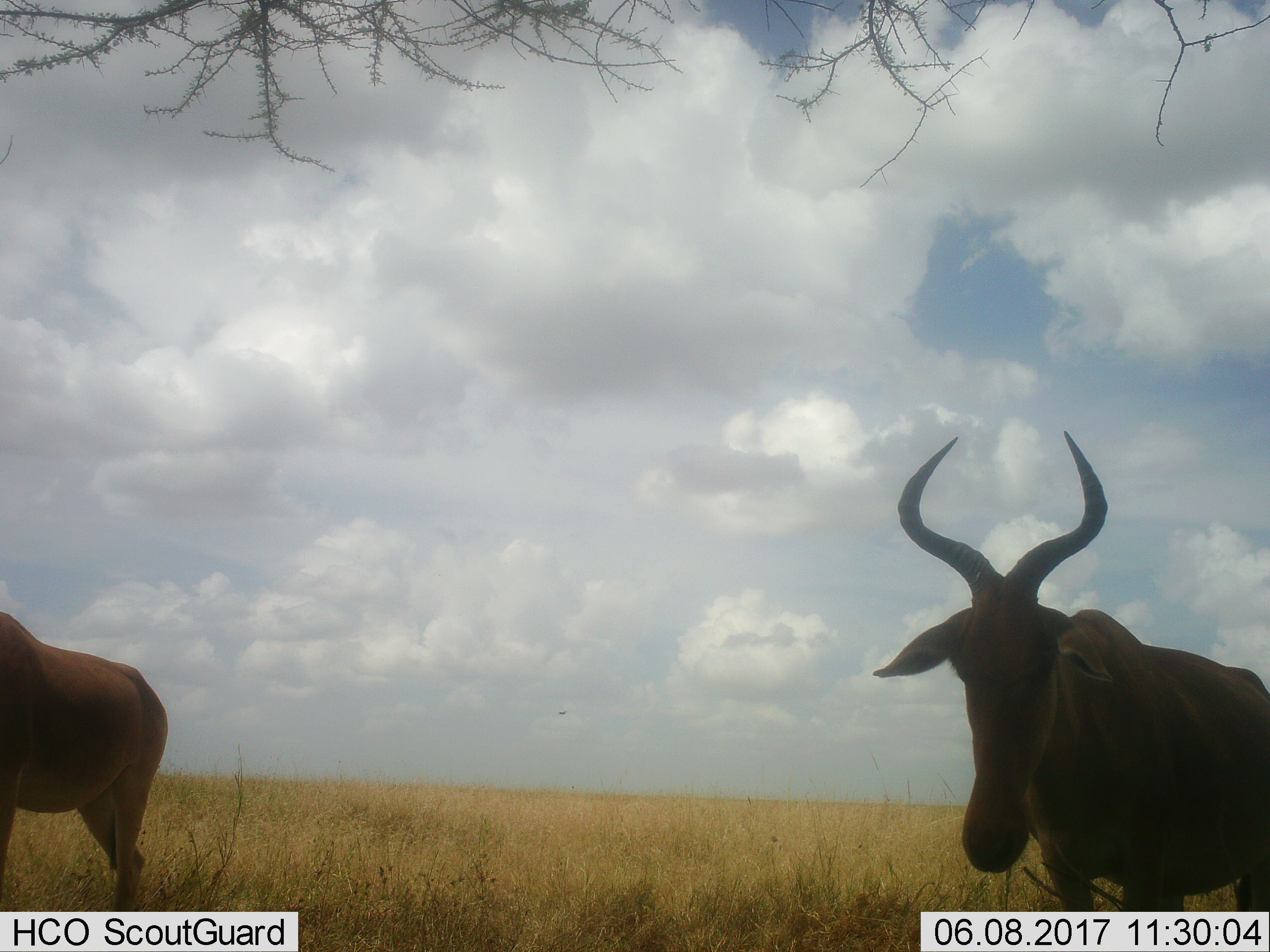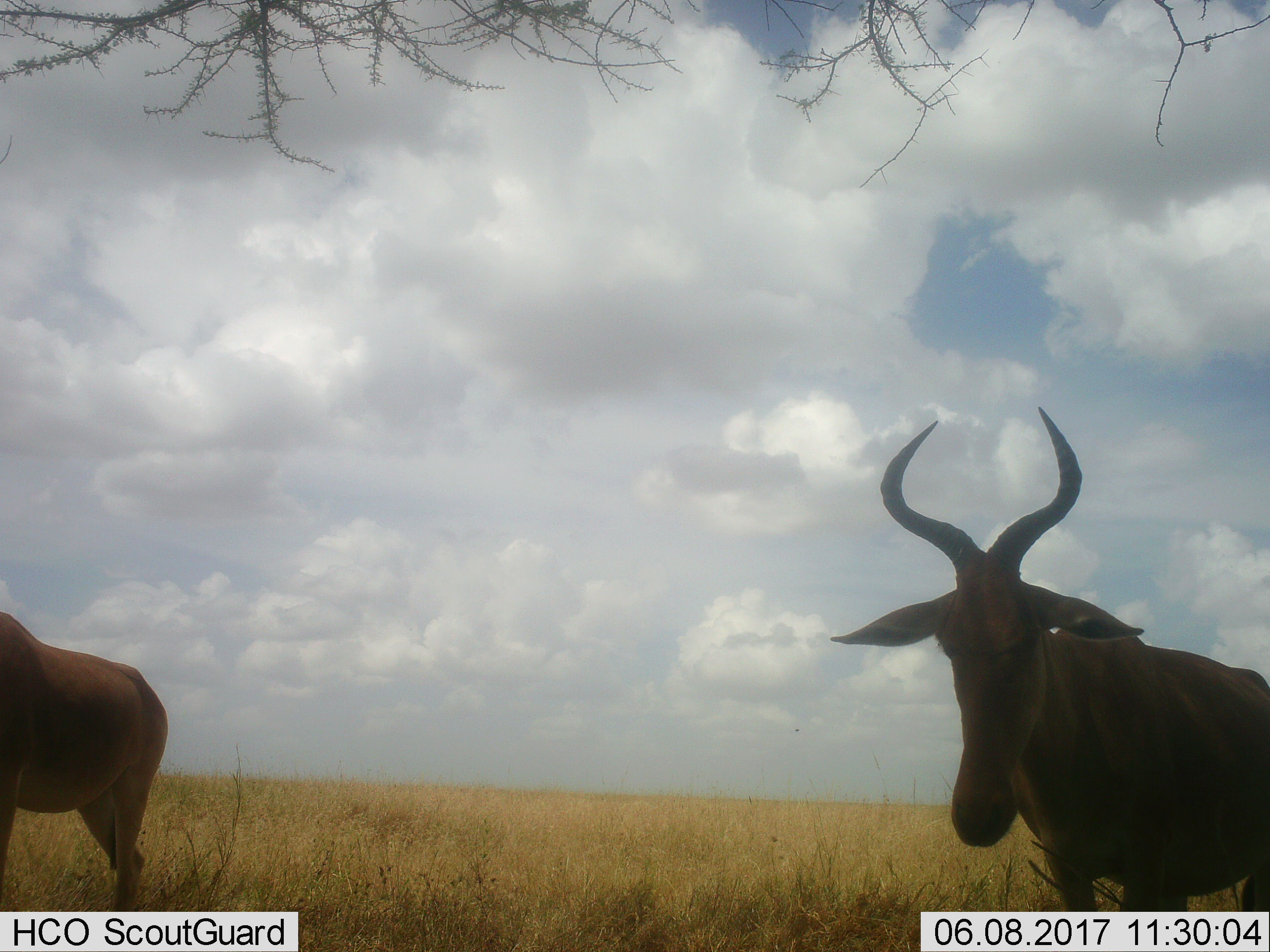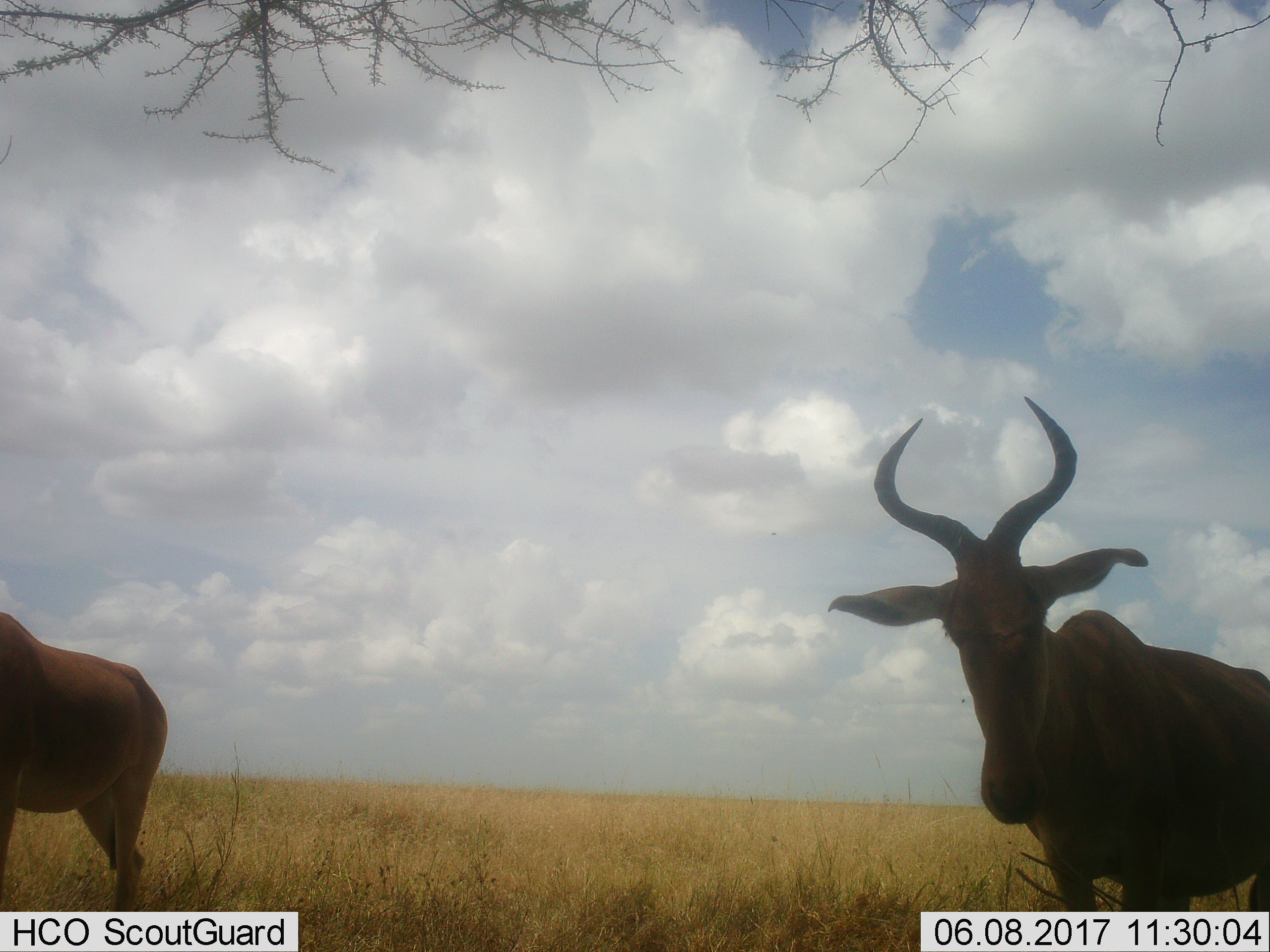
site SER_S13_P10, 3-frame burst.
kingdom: Animalia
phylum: Chordata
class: Mammalia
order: Artiodactyla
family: Bovidae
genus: Alcelaphus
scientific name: Alcelaphus buselaphus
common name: hartebeest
Hartebeest (Alcelaphus buselaphus), count 2. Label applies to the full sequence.